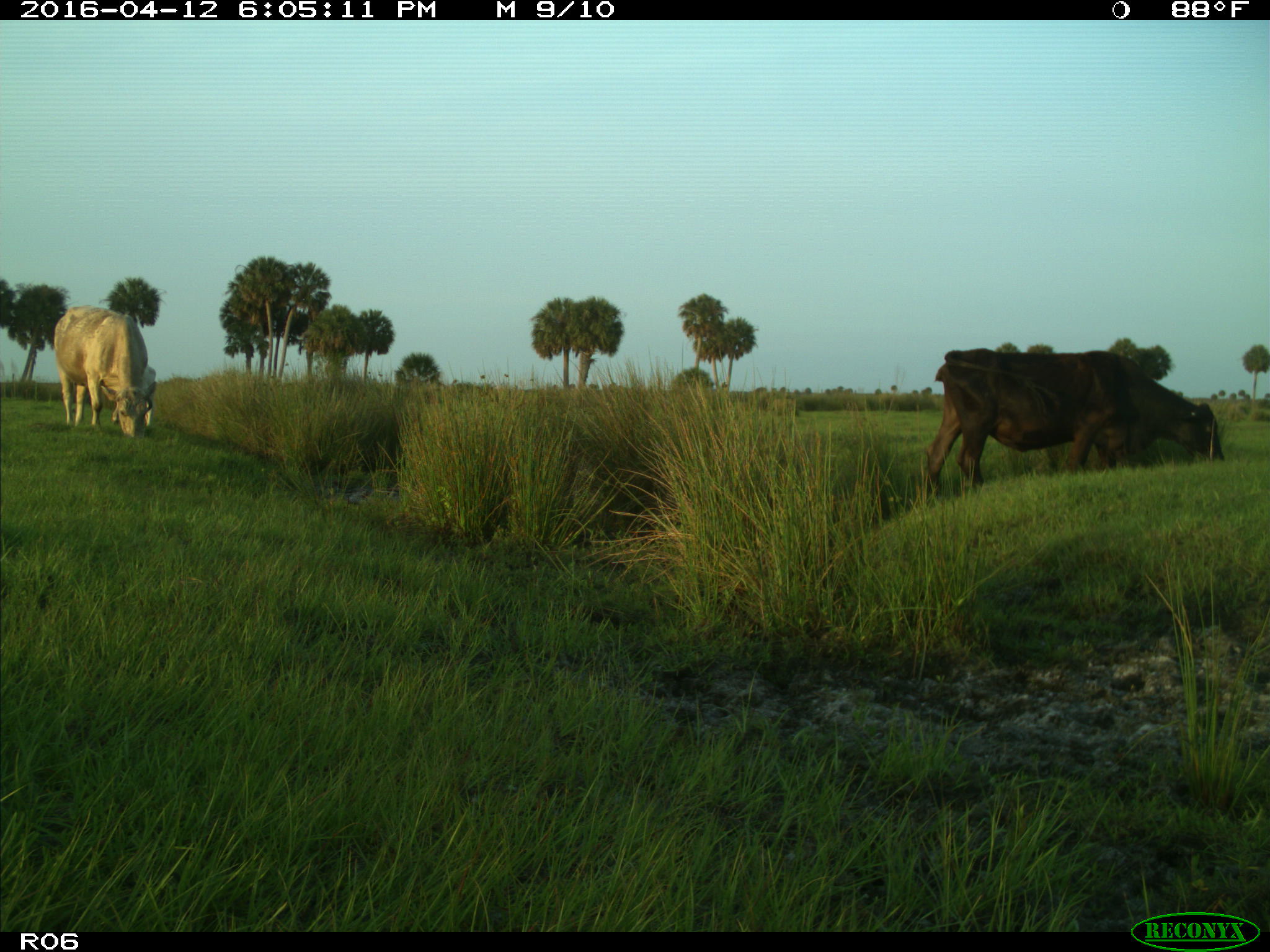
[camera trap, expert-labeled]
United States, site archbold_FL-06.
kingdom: Animalia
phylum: Chordata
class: Mammalia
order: Artiodactyla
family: Bovidae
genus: Bos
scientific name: Bos taurus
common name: domestic cow